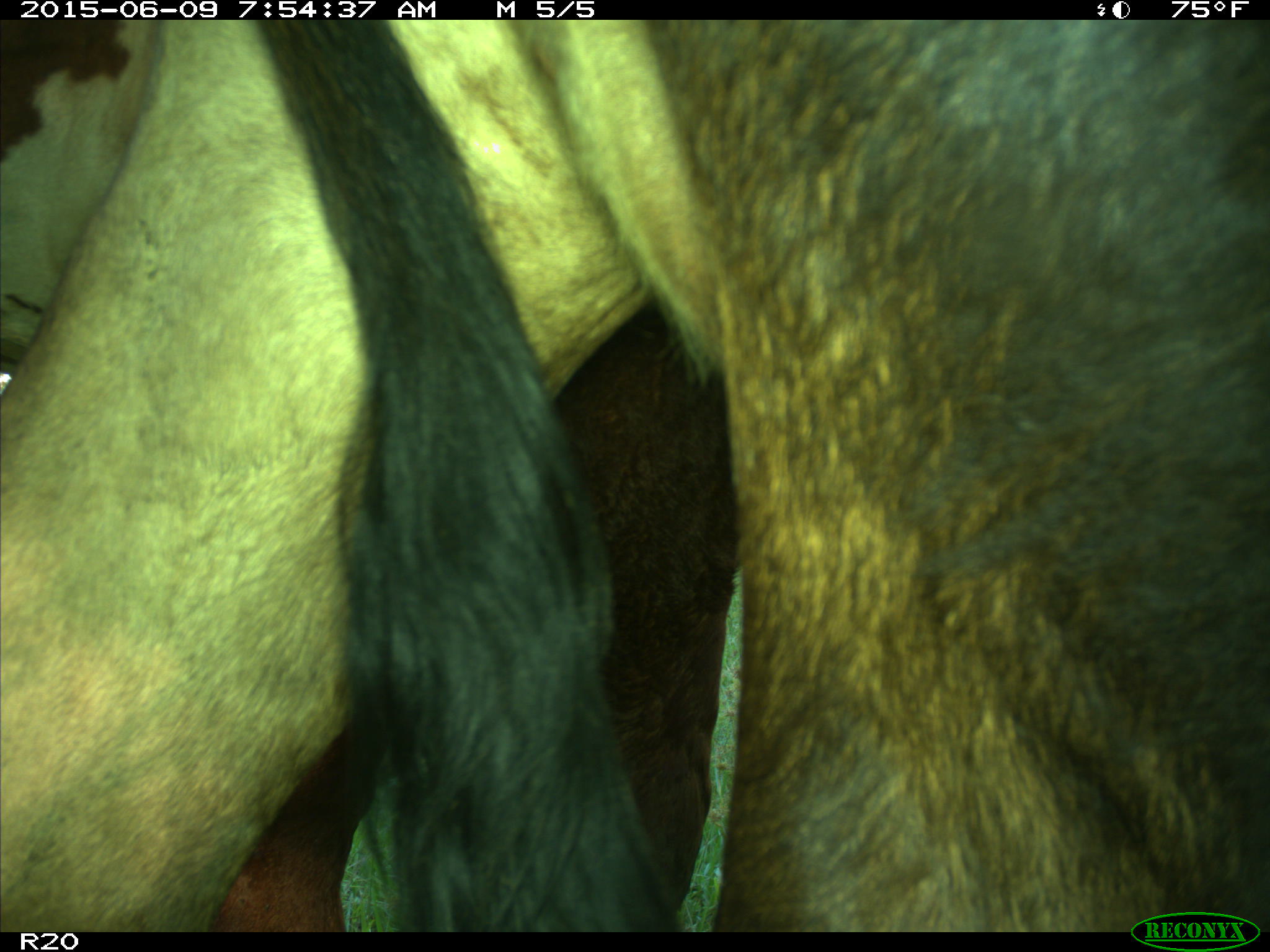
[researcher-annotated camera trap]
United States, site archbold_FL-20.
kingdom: Animalia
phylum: Chordata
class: Mammalia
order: Artiodactyla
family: Bovidae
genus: Bos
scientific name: Bos taurus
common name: domestic cow